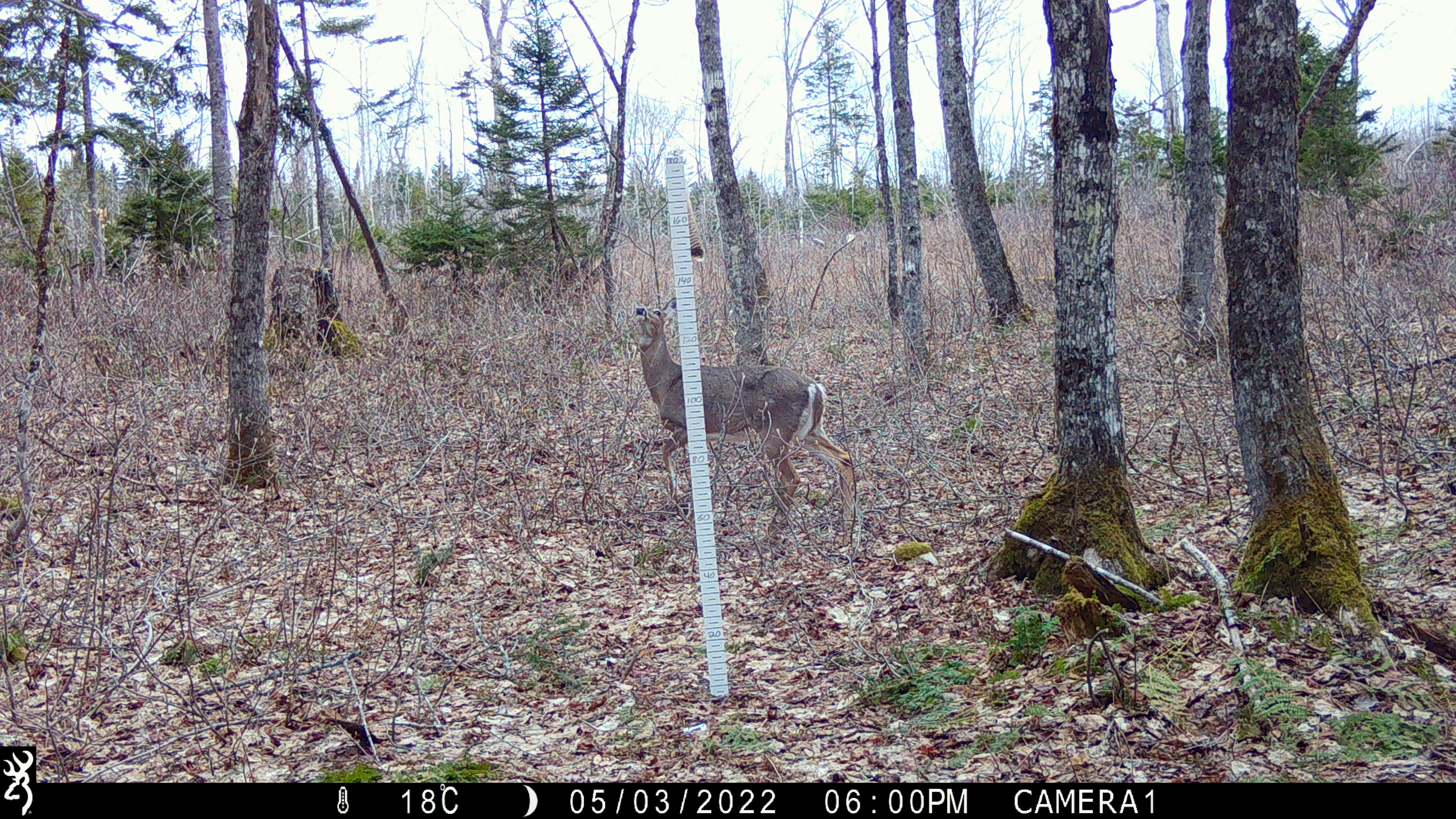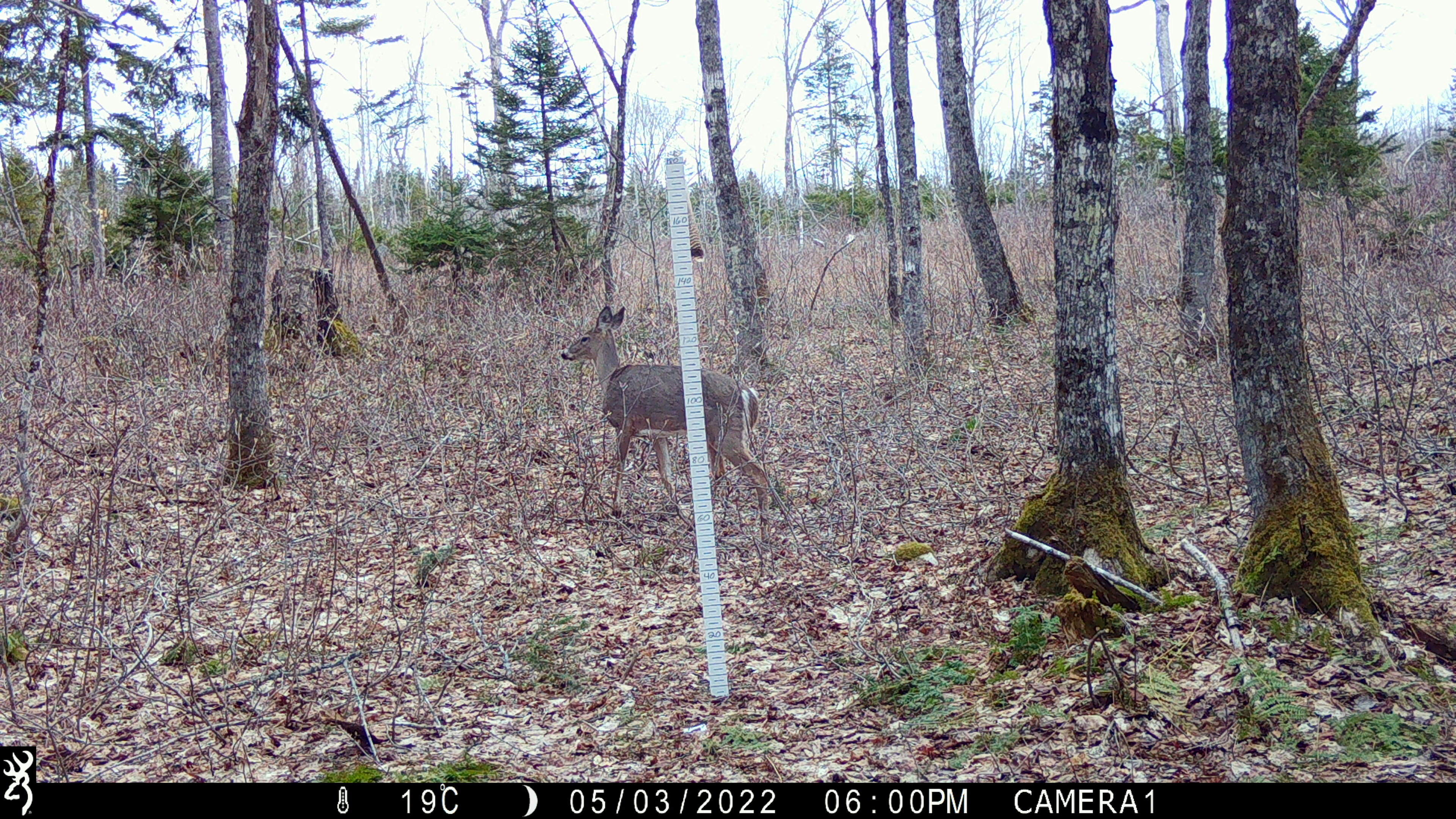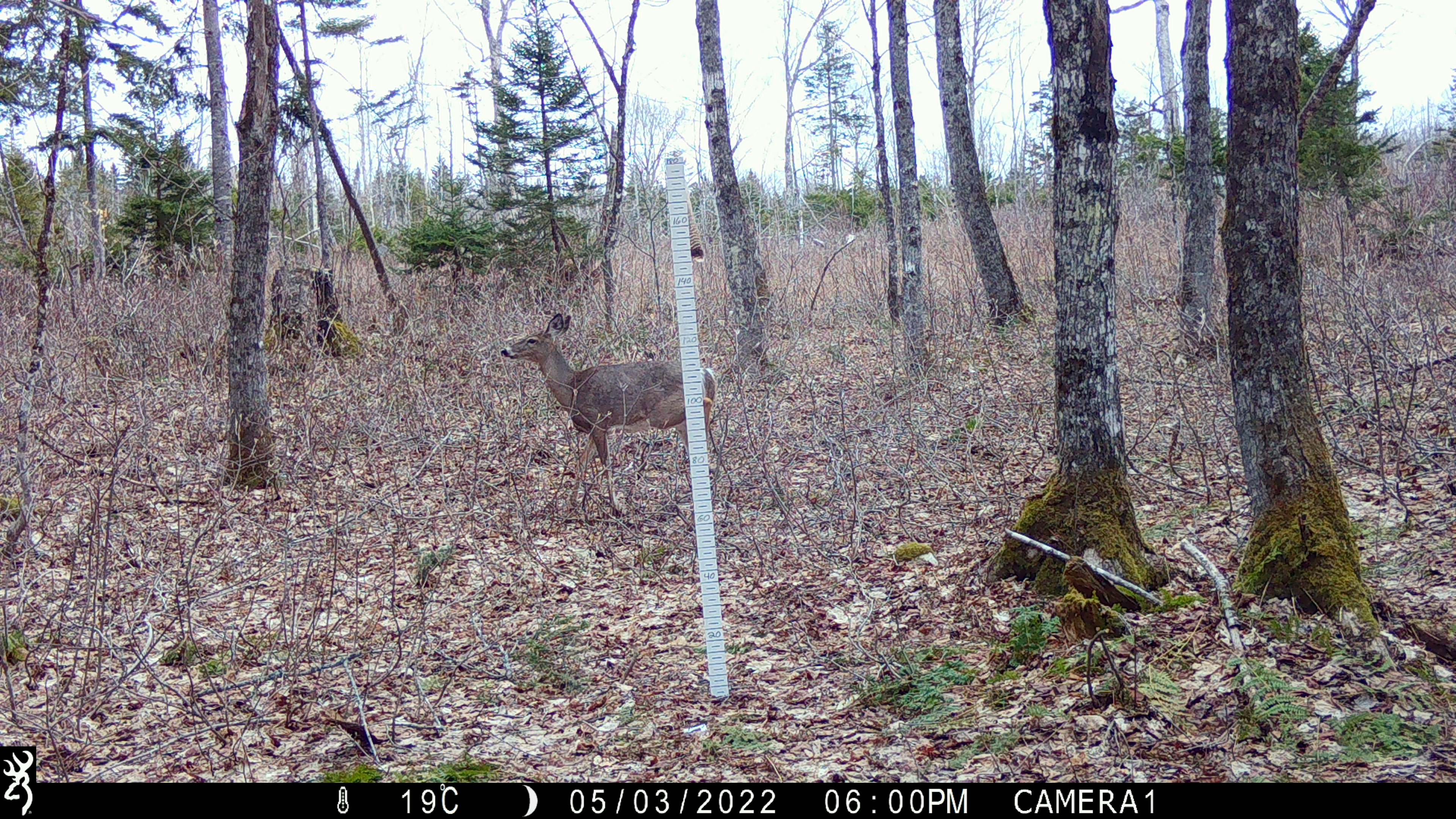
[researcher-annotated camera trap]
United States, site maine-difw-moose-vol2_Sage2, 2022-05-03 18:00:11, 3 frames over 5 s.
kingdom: Animalia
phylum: Chordata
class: Mammalia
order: Artiodactyla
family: Cervidae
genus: Odocoileus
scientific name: Odocoileus virginianus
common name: white-tailed deer